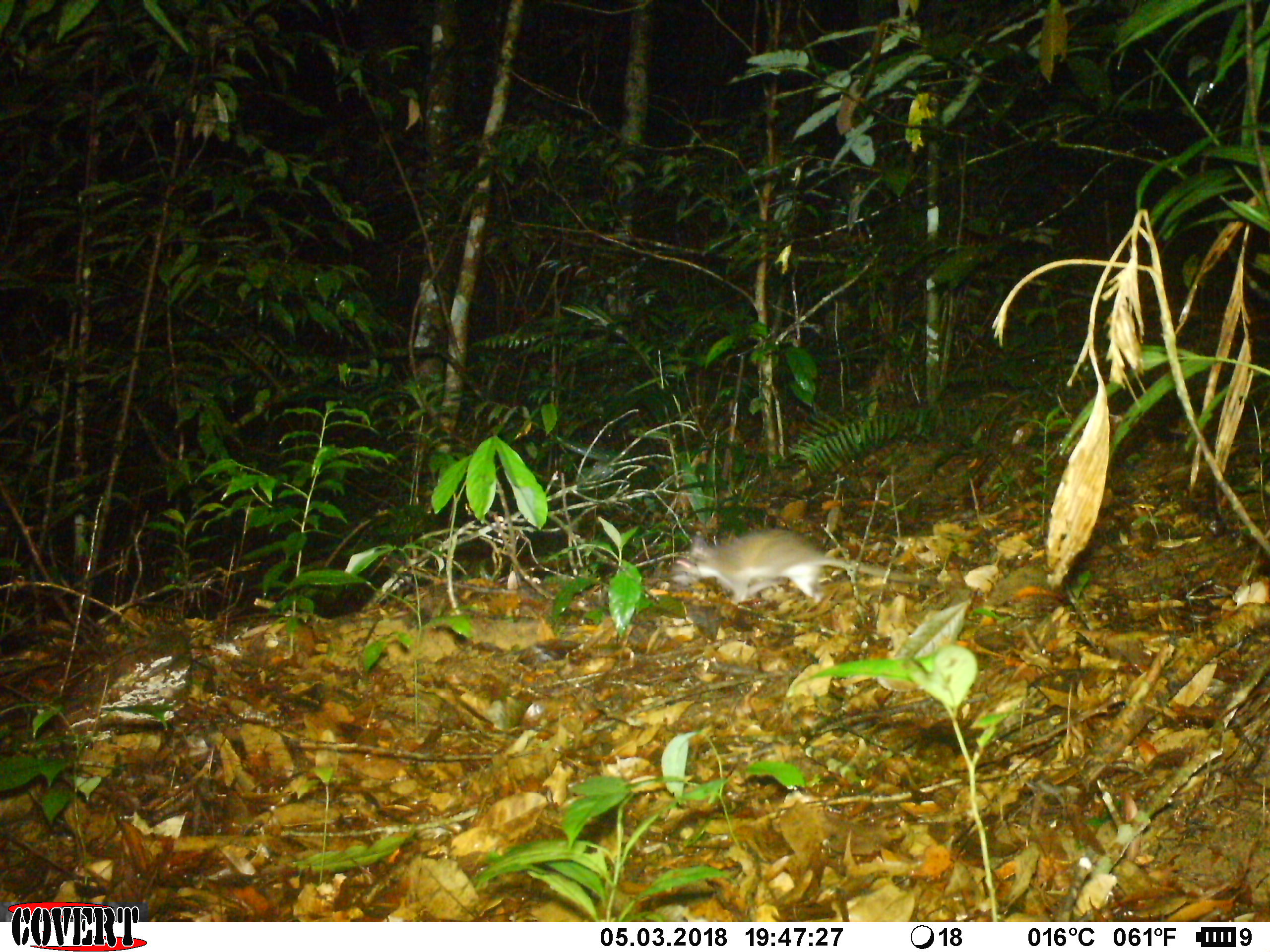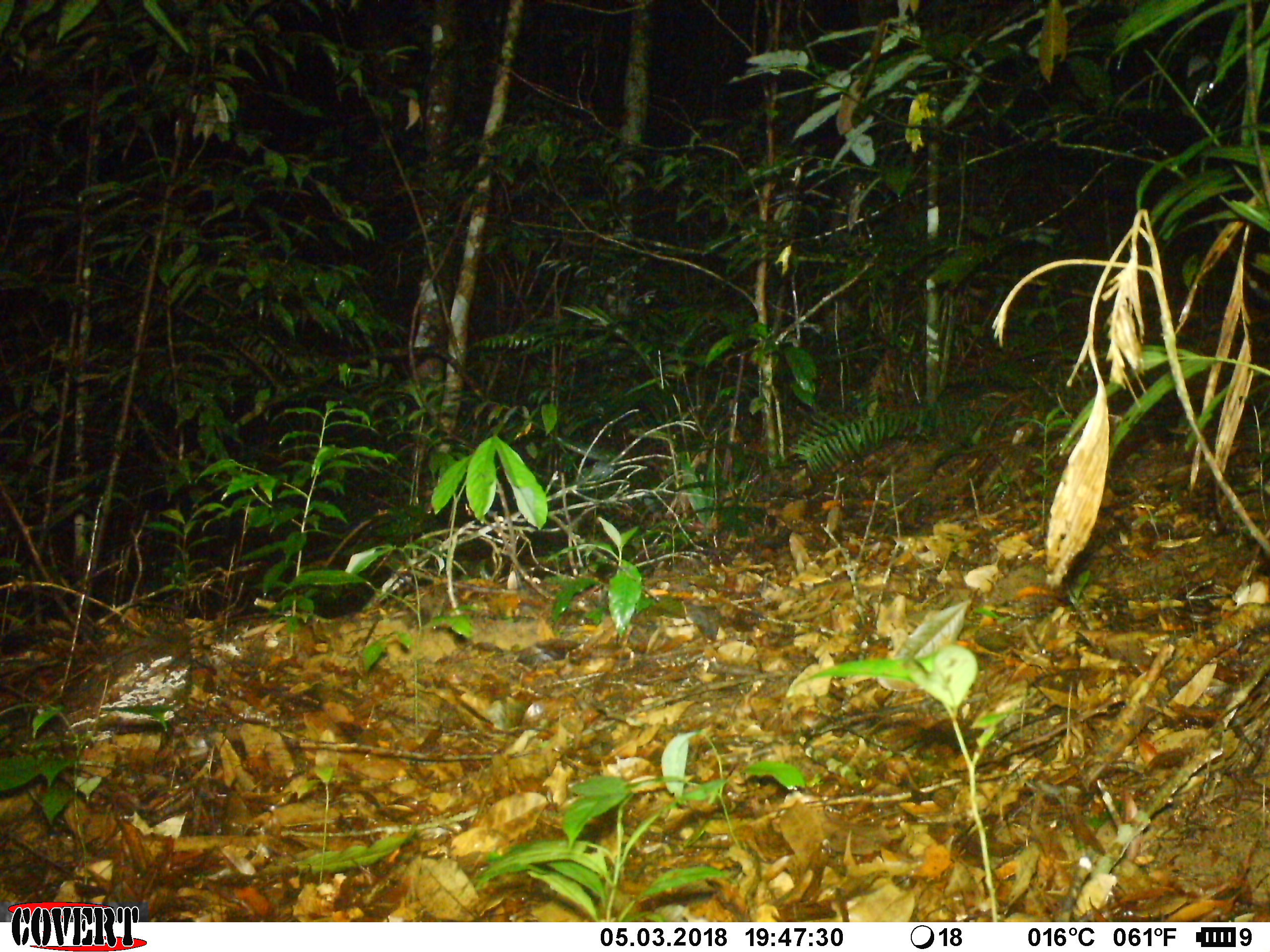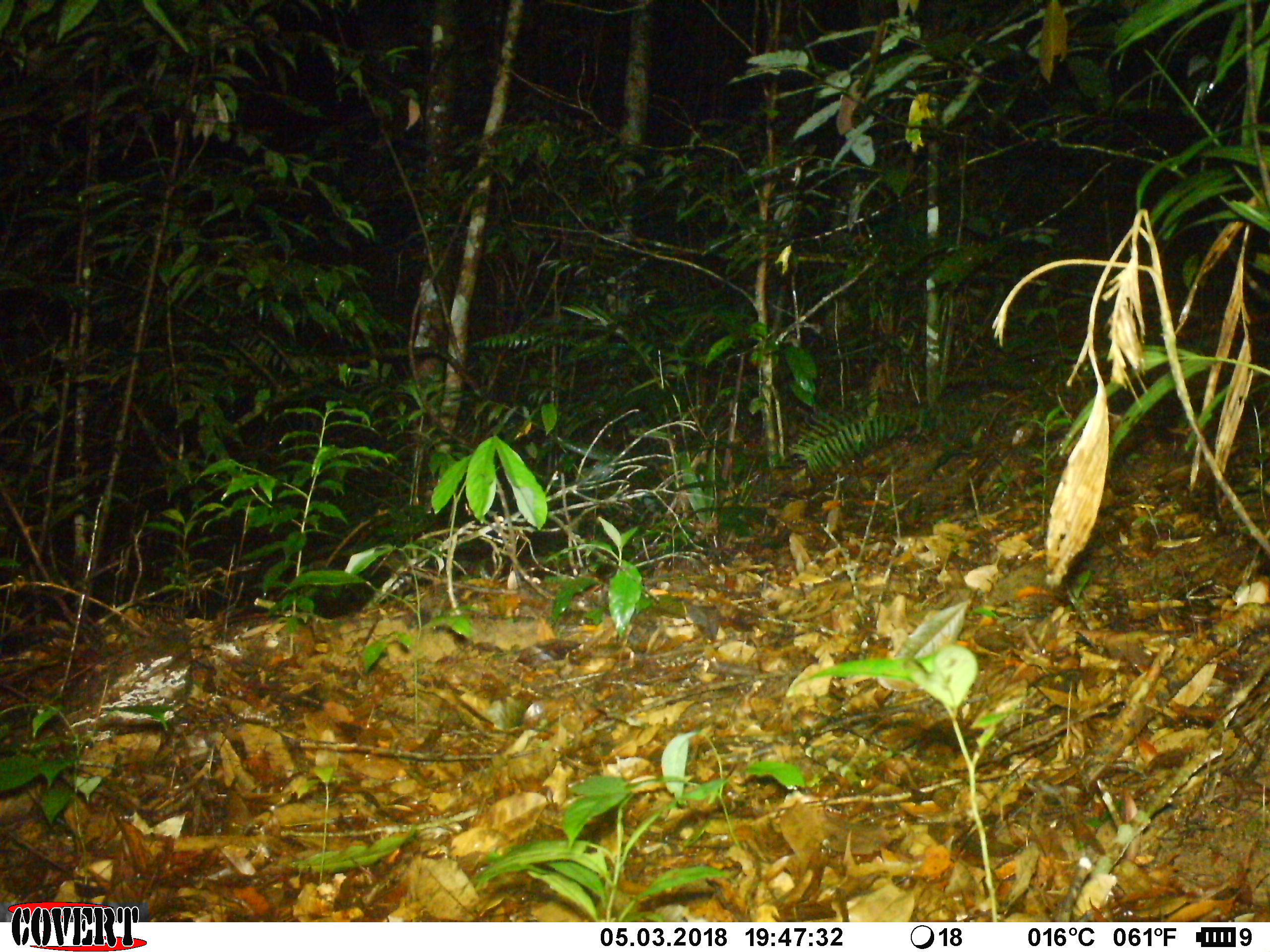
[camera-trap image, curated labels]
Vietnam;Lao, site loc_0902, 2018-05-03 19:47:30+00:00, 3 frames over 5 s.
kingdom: Animalia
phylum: Chordata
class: Mammalia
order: Rodentia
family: Muridae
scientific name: Muridae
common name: old-world mice and rats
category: unidentified murid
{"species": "unidentified murid (old-world mice and rats) (Muridae)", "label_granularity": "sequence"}